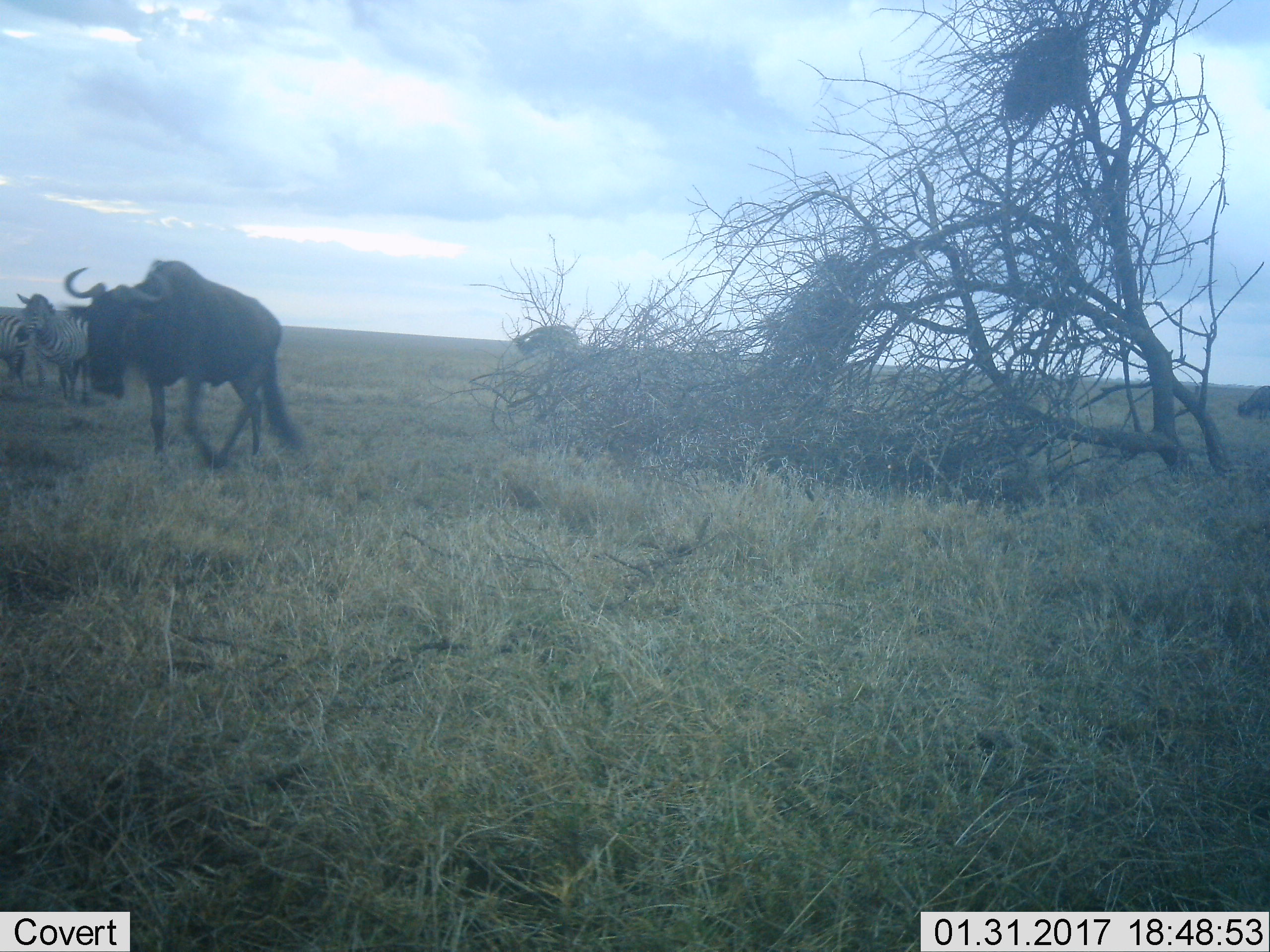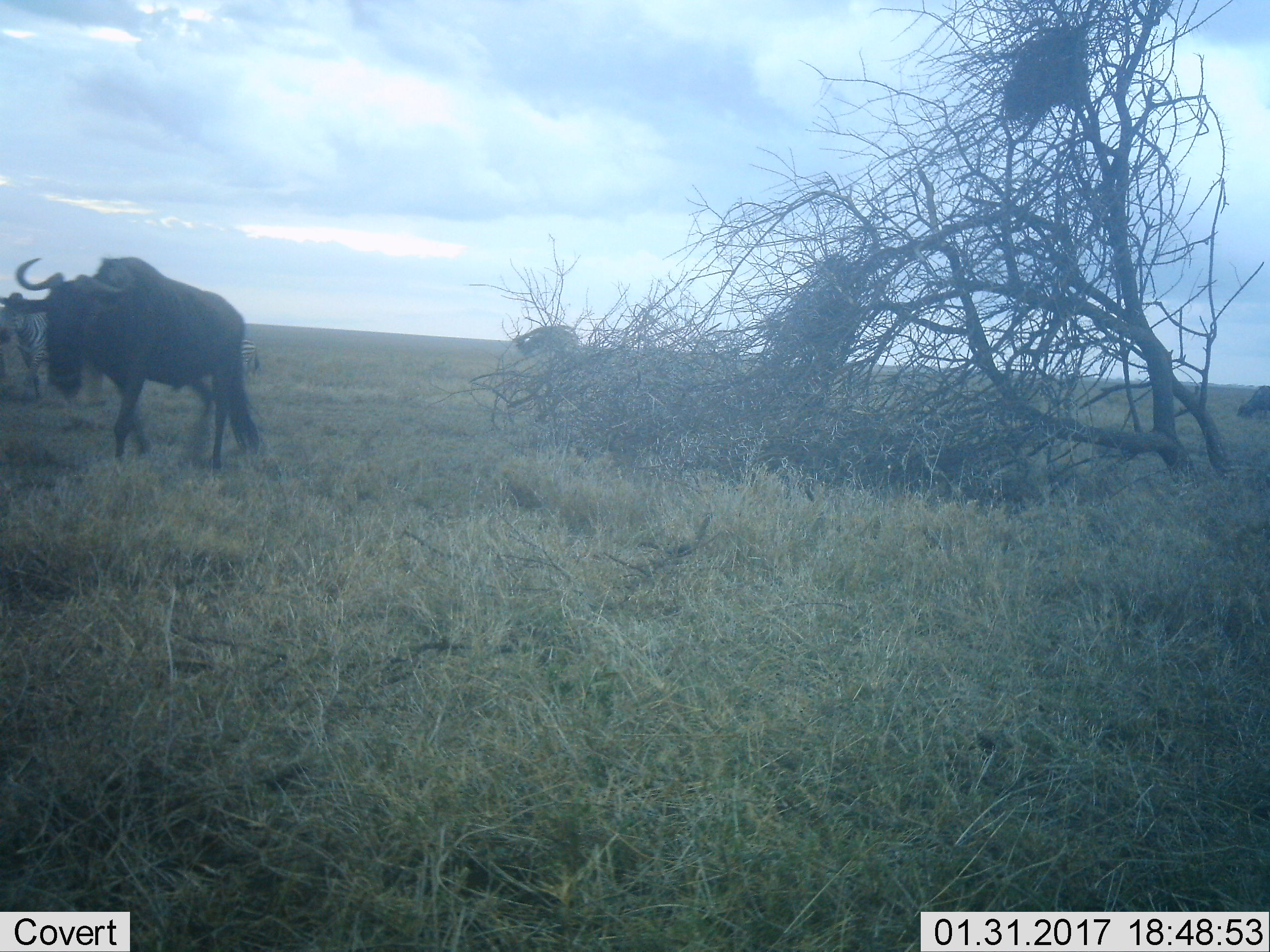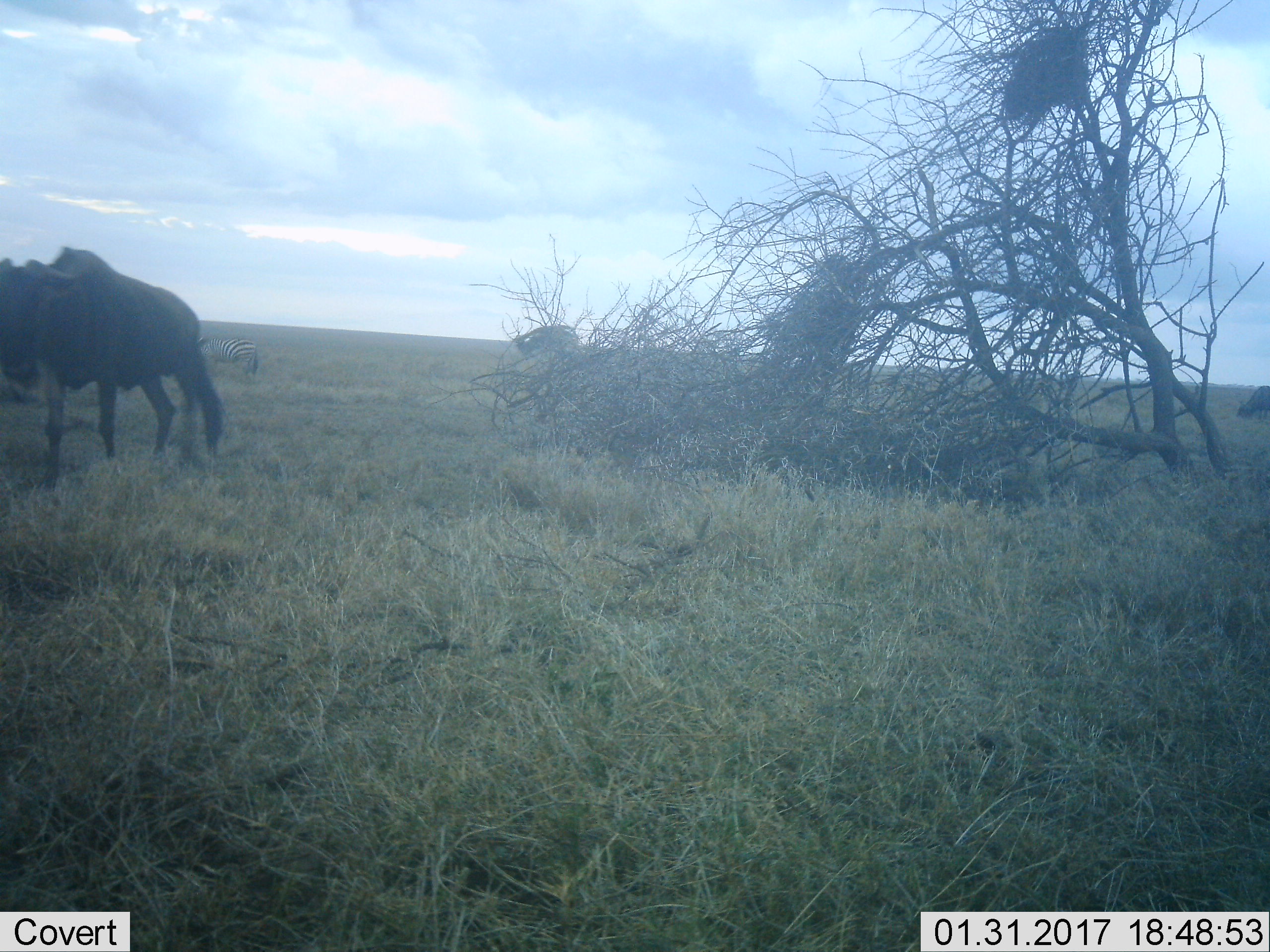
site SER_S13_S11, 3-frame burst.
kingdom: Animalia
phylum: Chordata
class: Mammalia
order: Artiodactyla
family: Bovidae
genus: Connochaetes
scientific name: Connochaetes taurinus taurinus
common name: blue wildebeest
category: wildebeestblue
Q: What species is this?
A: Wildebeestblue (blue wildebeest) (Connochaetes taurinus taurinus).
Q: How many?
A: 1.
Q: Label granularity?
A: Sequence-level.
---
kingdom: Animalia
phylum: Chordata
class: Mammalia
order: Perissodactyla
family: Equidae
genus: Equus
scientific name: Equus quagga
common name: plains zebra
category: zebraplains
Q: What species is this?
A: Zebraplains (plains zebra) (Equus quagga).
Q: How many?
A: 2.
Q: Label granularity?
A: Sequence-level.